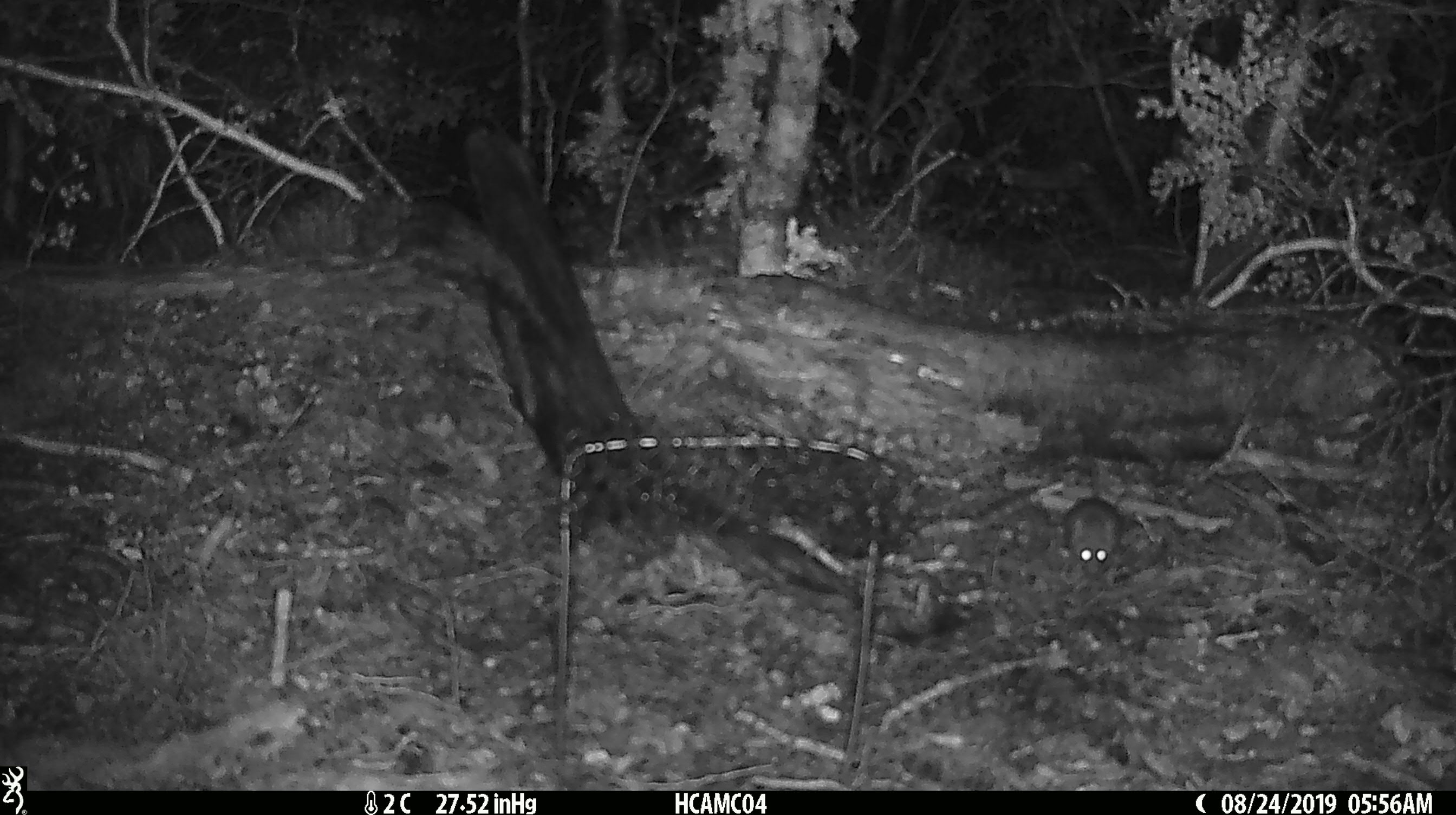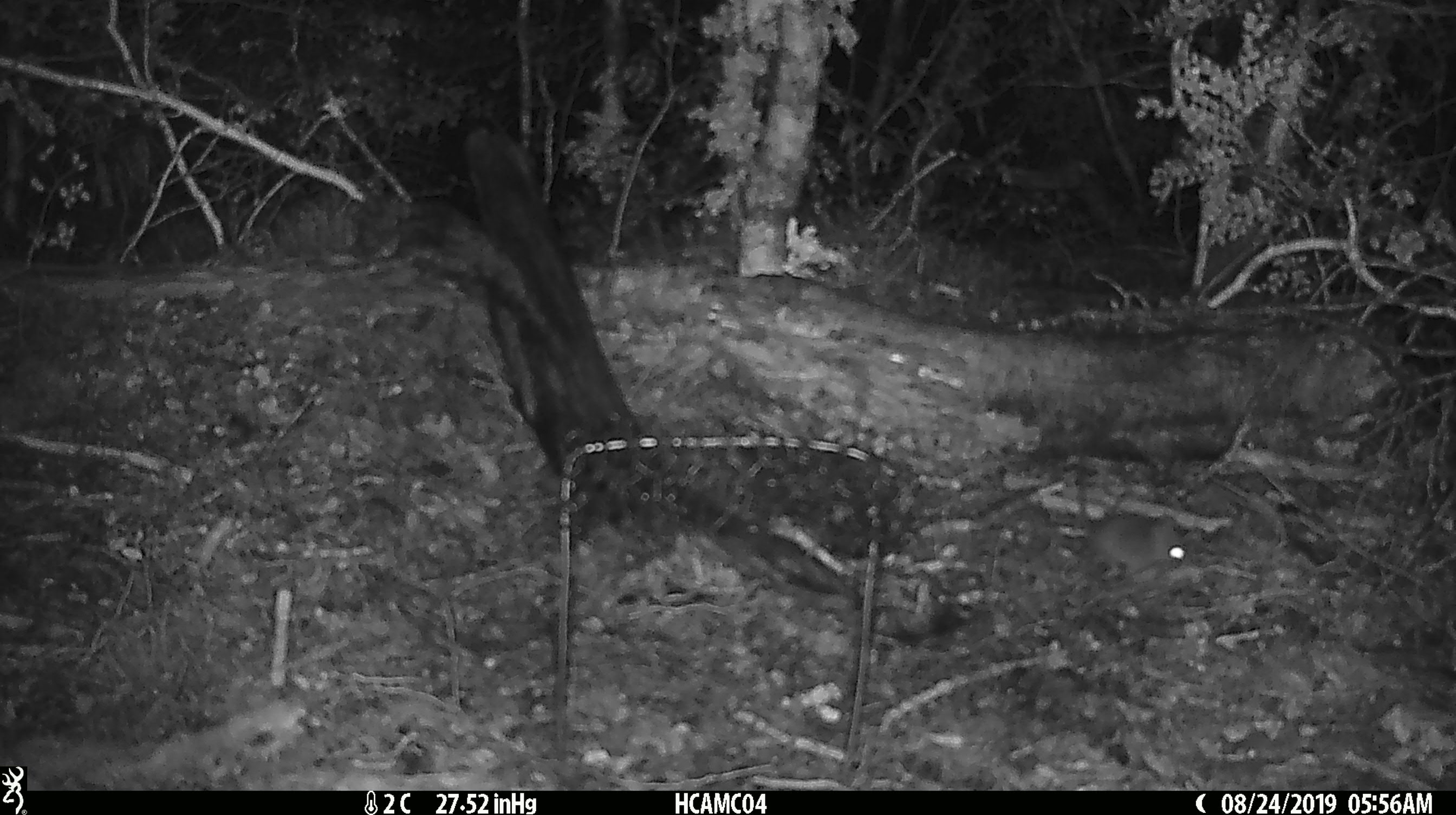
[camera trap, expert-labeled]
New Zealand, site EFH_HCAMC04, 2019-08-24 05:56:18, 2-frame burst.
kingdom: Animalia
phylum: Chordata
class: Mammalia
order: Rodentia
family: Muridae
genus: Mus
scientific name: Mus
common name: mouse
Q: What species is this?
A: Mouse (Mus).